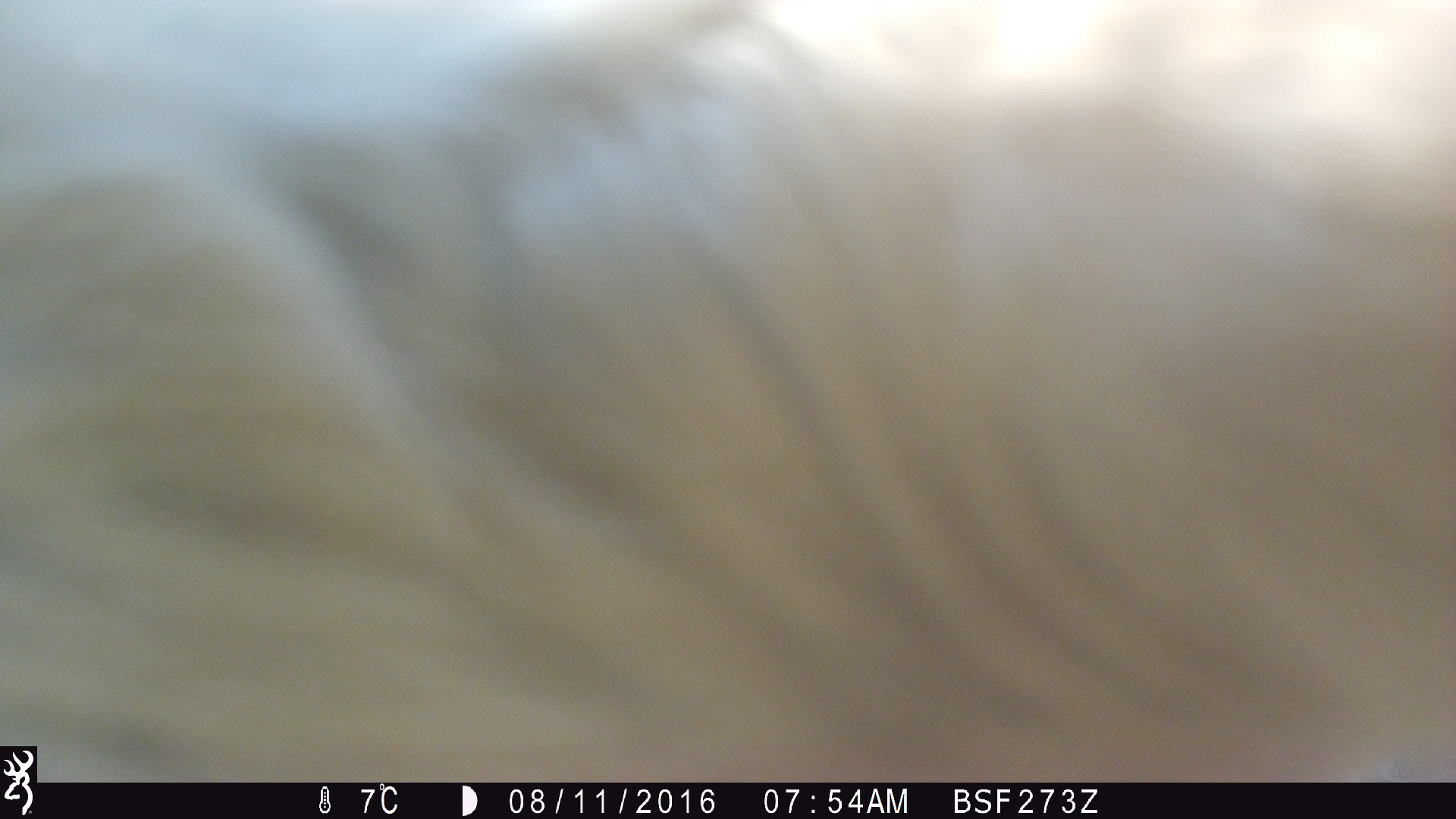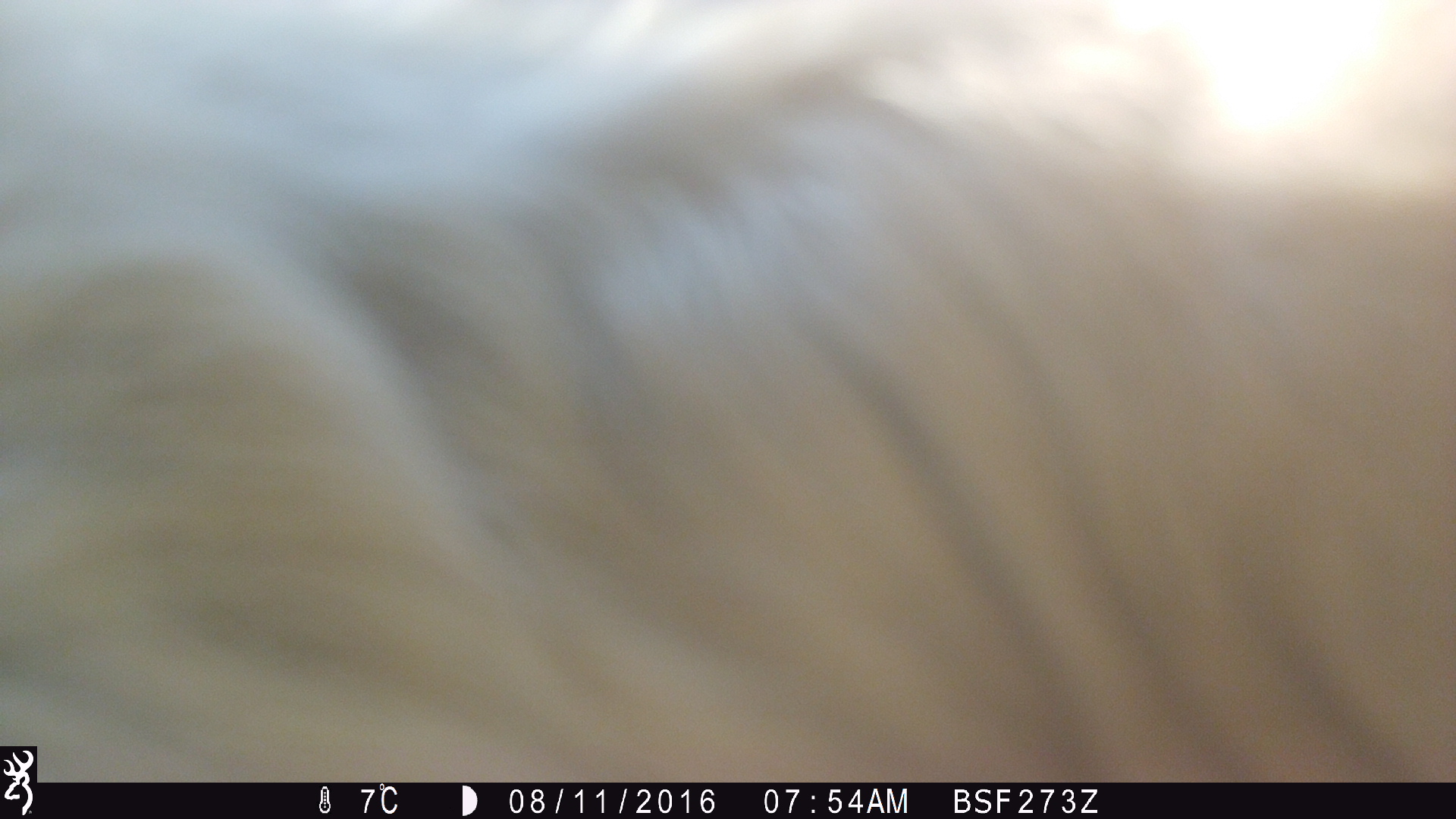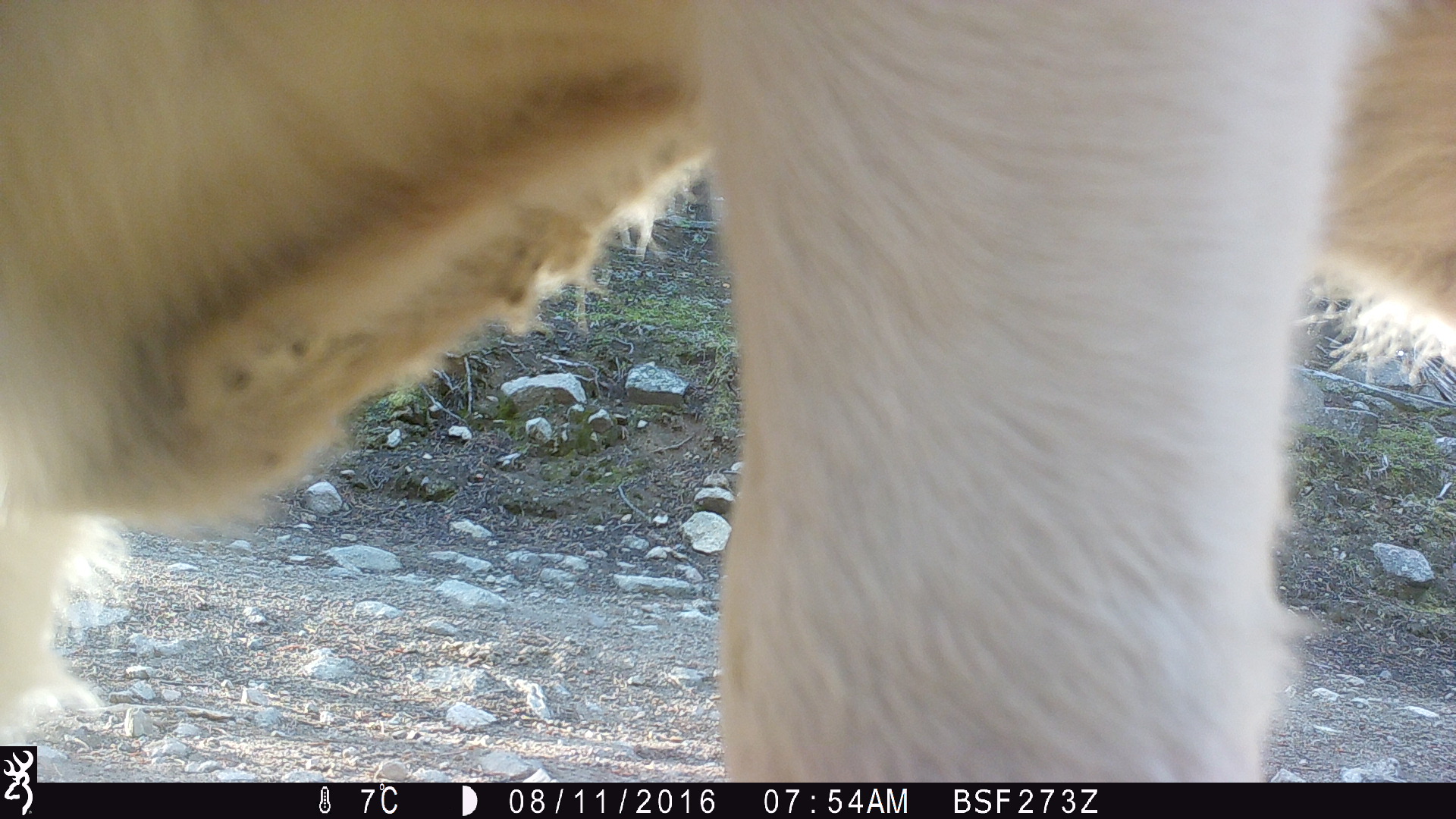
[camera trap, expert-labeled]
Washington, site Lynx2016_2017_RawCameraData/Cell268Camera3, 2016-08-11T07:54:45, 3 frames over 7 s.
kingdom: Animalia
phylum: Chordata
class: Mammalia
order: Artiodactyla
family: Bovidae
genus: Bos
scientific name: Bos taurus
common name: domestic cattle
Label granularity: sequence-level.